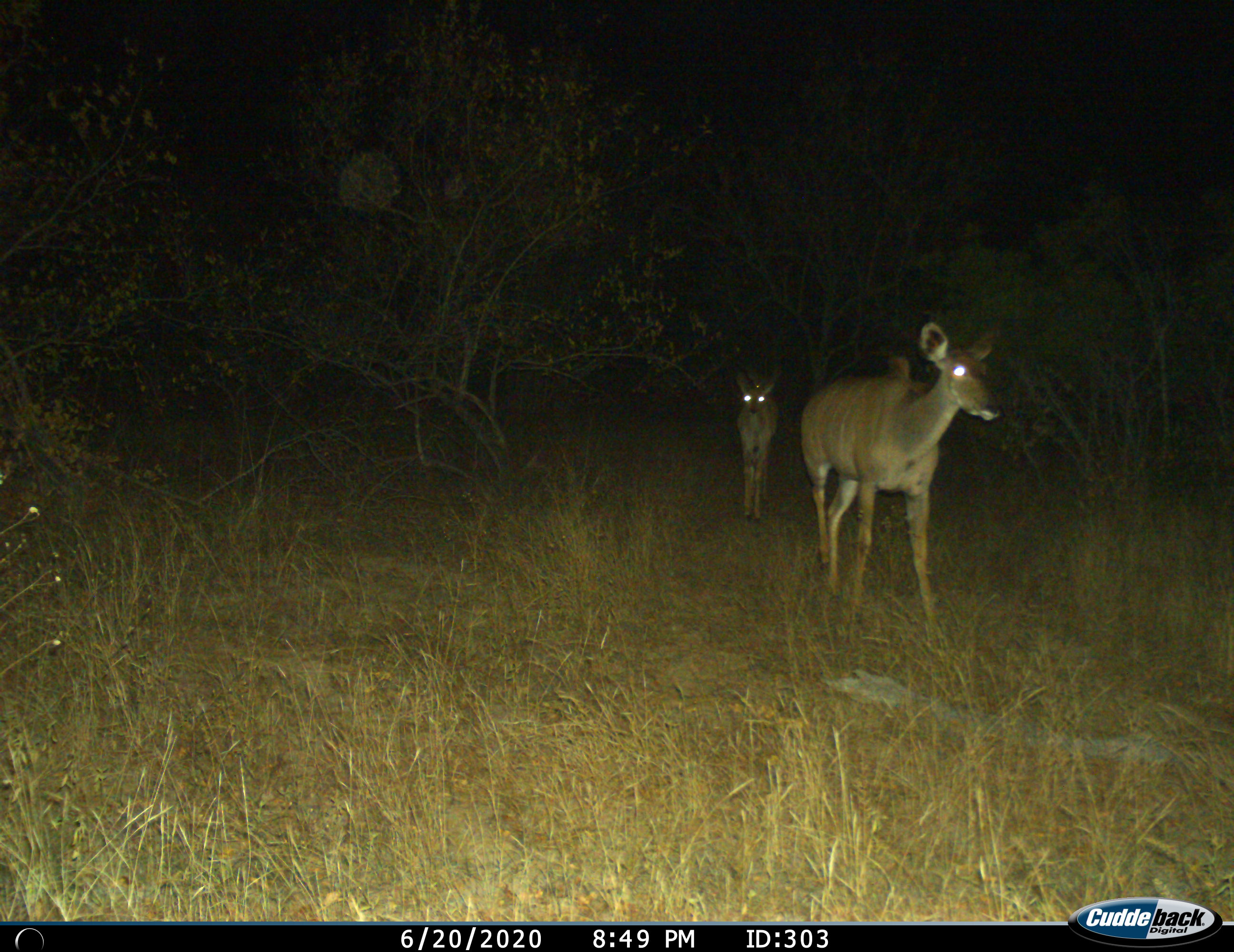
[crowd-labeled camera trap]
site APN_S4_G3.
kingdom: Animalia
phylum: Chordata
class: Mammalia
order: Artiodactyla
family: Bovidae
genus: Tragelaphus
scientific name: Tragelaphus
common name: kudu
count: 2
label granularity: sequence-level